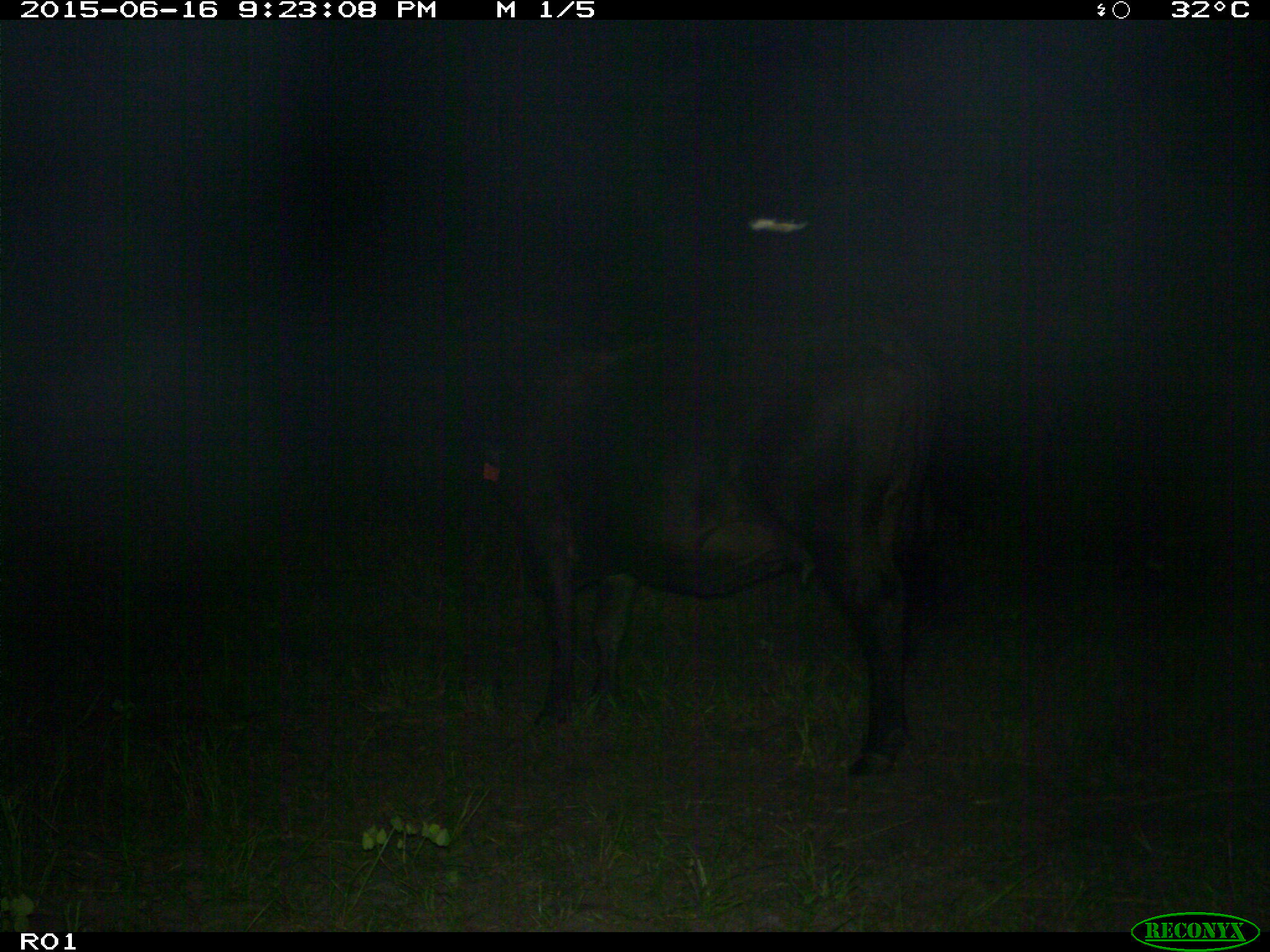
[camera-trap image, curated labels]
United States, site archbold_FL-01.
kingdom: Animalia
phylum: Chordata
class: Mammalia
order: Artiodactyla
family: Bovidae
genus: Bos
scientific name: Bos taurus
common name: domestic cow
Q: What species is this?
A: Bos taurus (domestic cow).